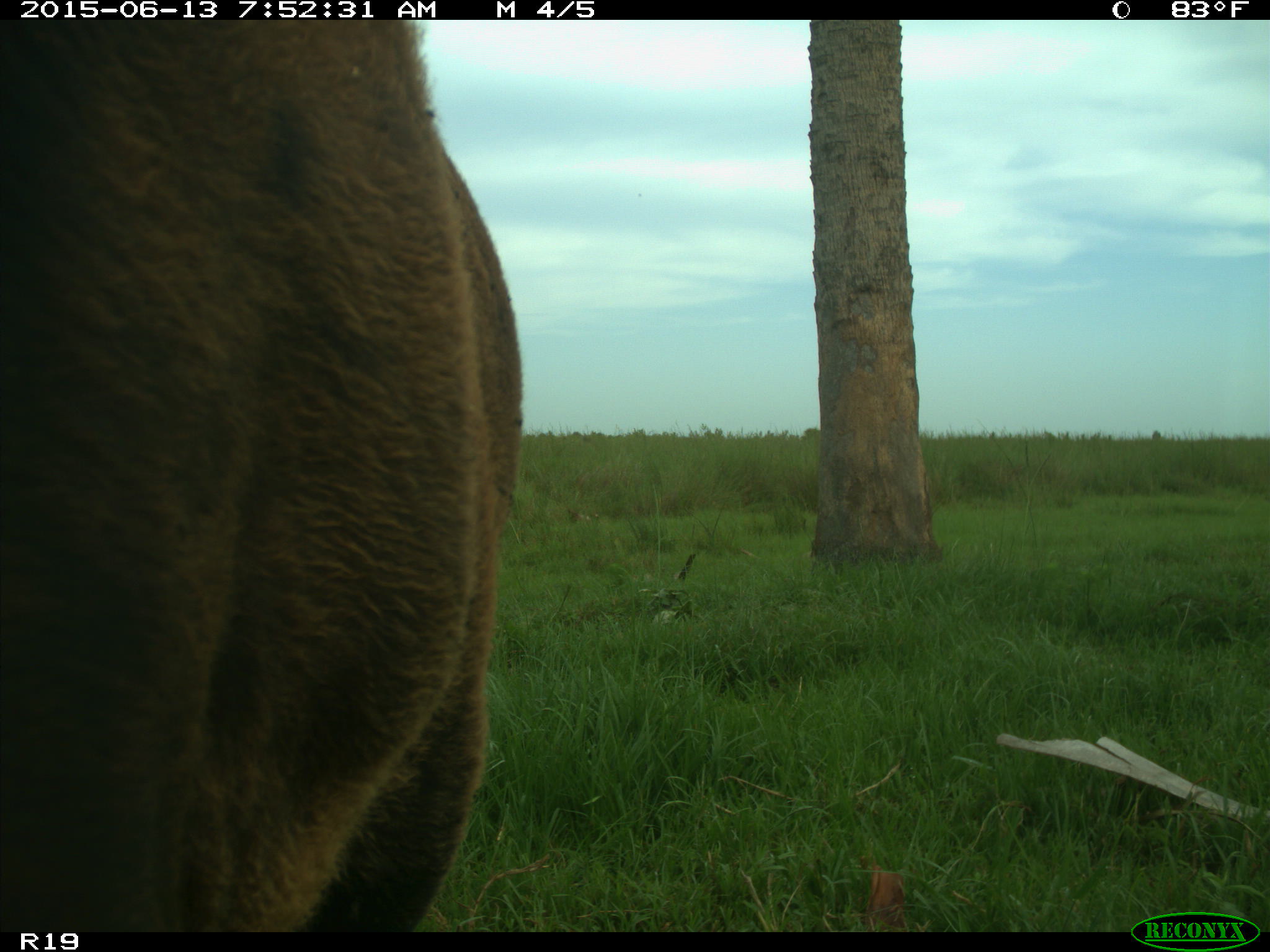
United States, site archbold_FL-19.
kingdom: Animalia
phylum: Chordata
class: Mammalia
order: Artiodactyla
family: Bovidae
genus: Bos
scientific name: Bos taurus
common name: domestic cow